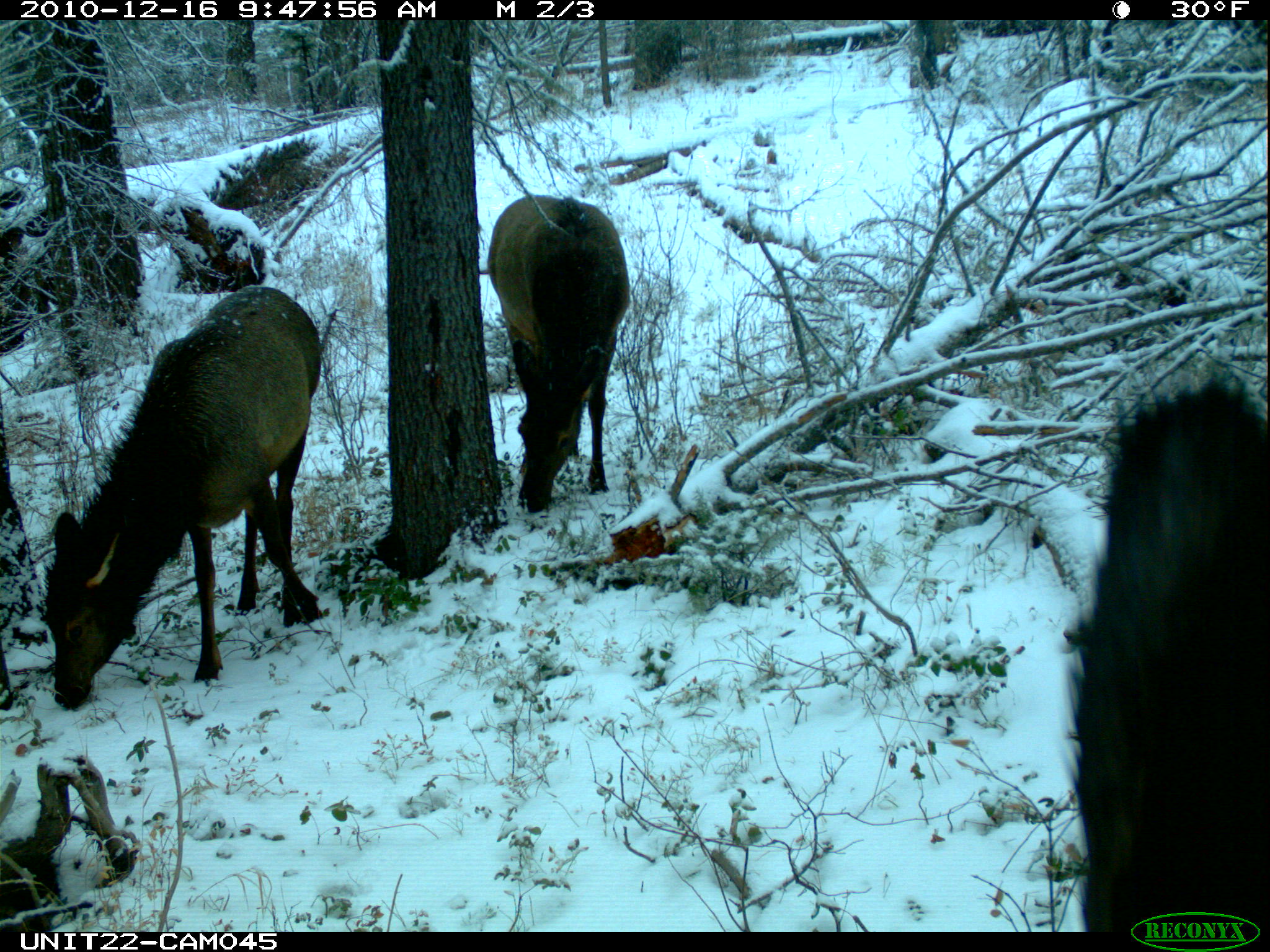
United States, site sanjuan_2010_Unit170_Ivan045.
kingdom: Animalia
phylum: Chordata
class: Mammalia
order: Artiodactyla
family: Cervidae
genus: Cervus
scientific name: Cervus elaphus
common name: red deer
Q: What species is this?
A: Cervus elaphus (red deer).